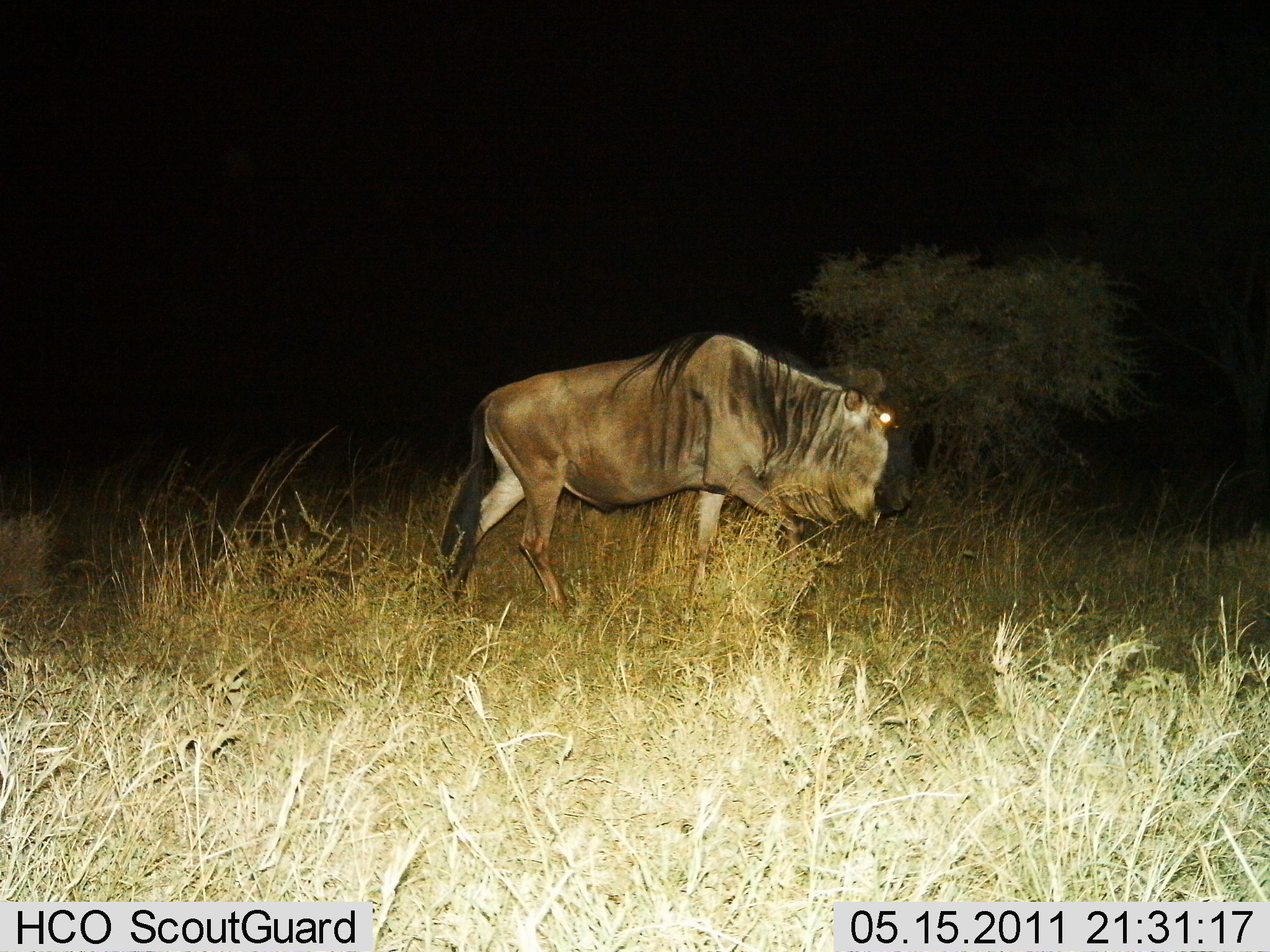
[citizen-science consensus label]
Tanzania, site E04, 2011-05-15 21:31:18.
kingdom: Animalia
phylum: Chordata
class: Mammalia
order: Artiodactyla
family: Bovidae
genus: Connochaetes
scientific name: Connochaetes taurinus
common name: blue wildebeest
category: wildebeest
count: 1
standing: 0%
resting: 0%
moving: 100%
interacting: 0%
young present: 0%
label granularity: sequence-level